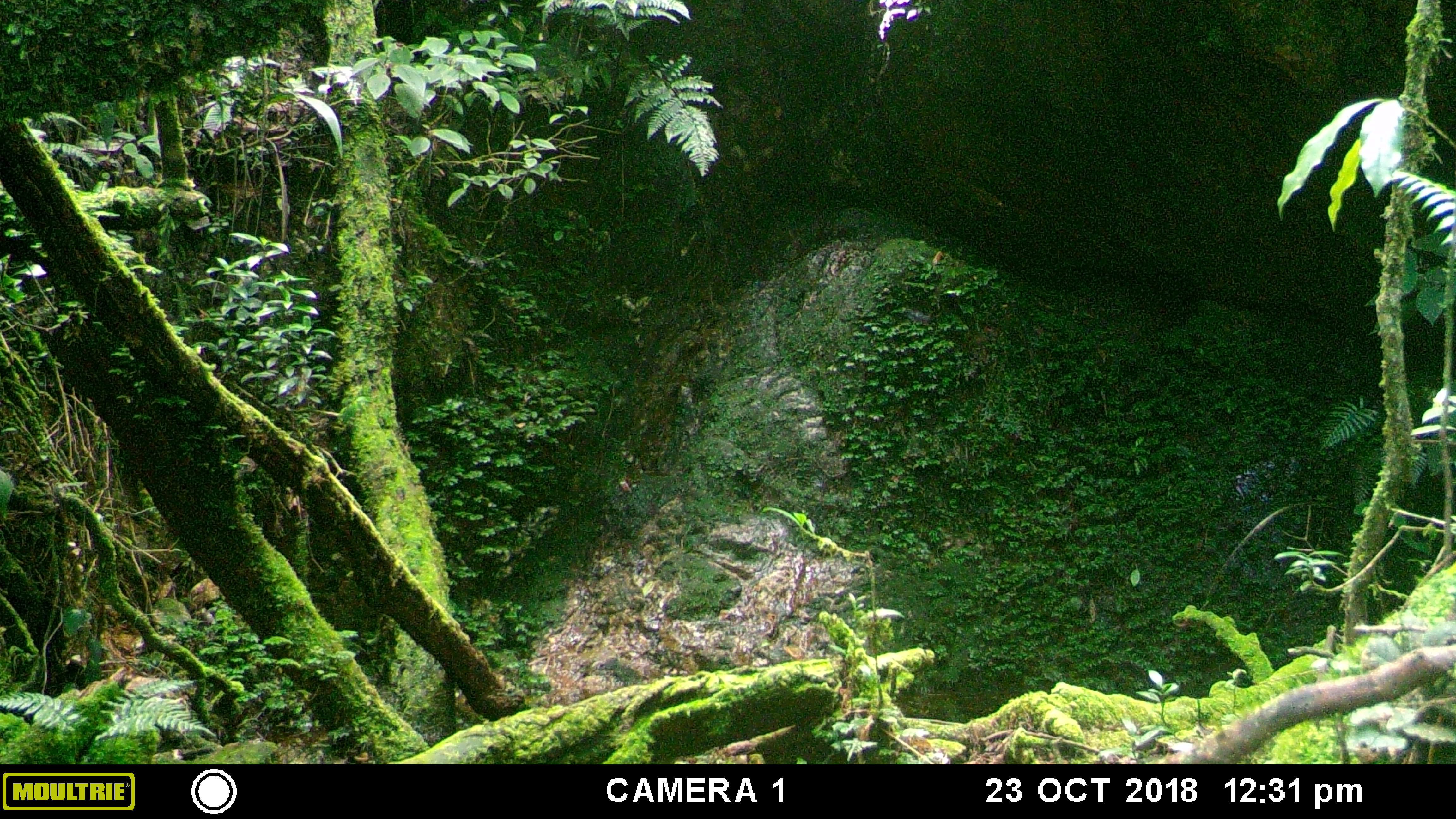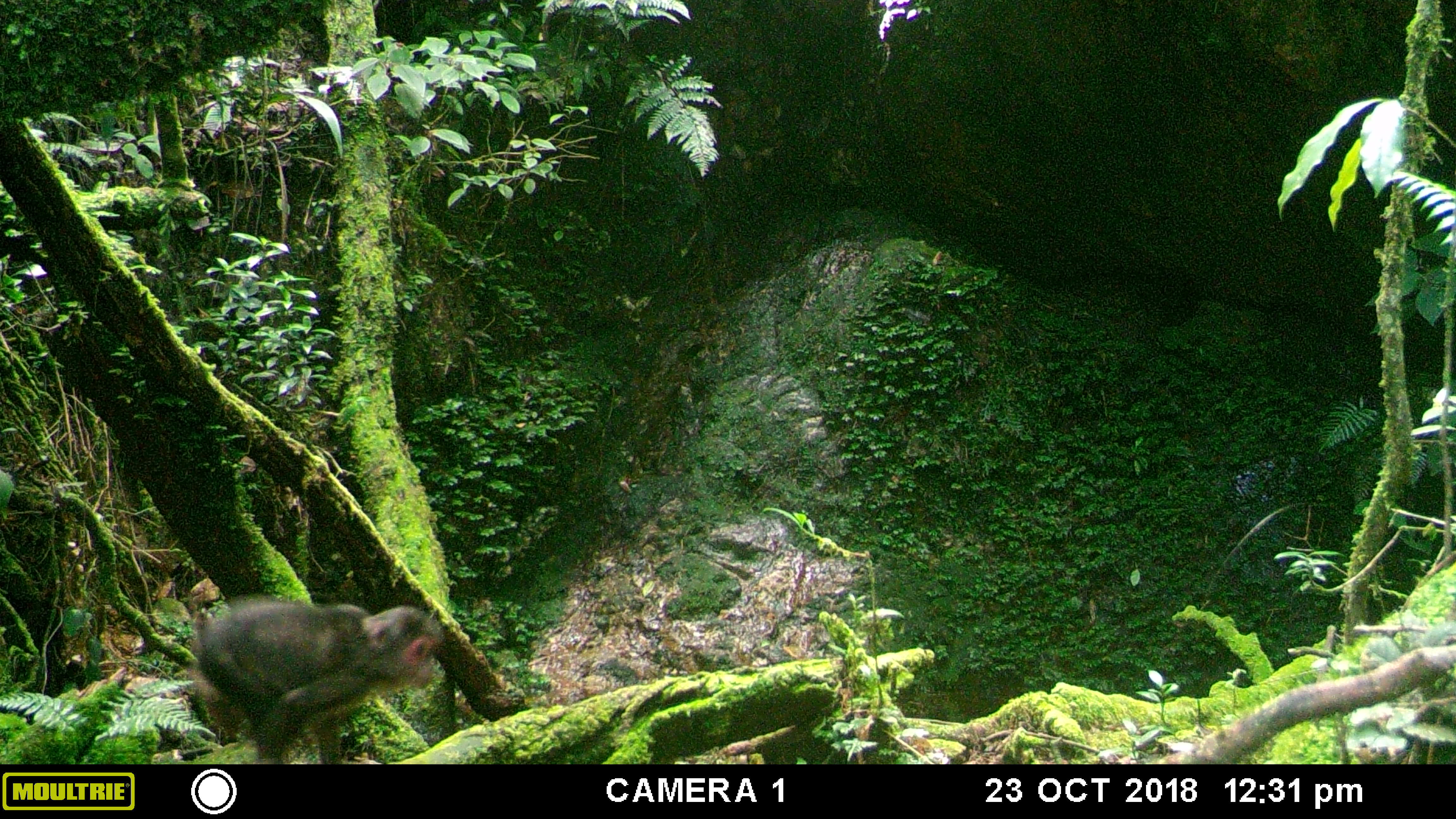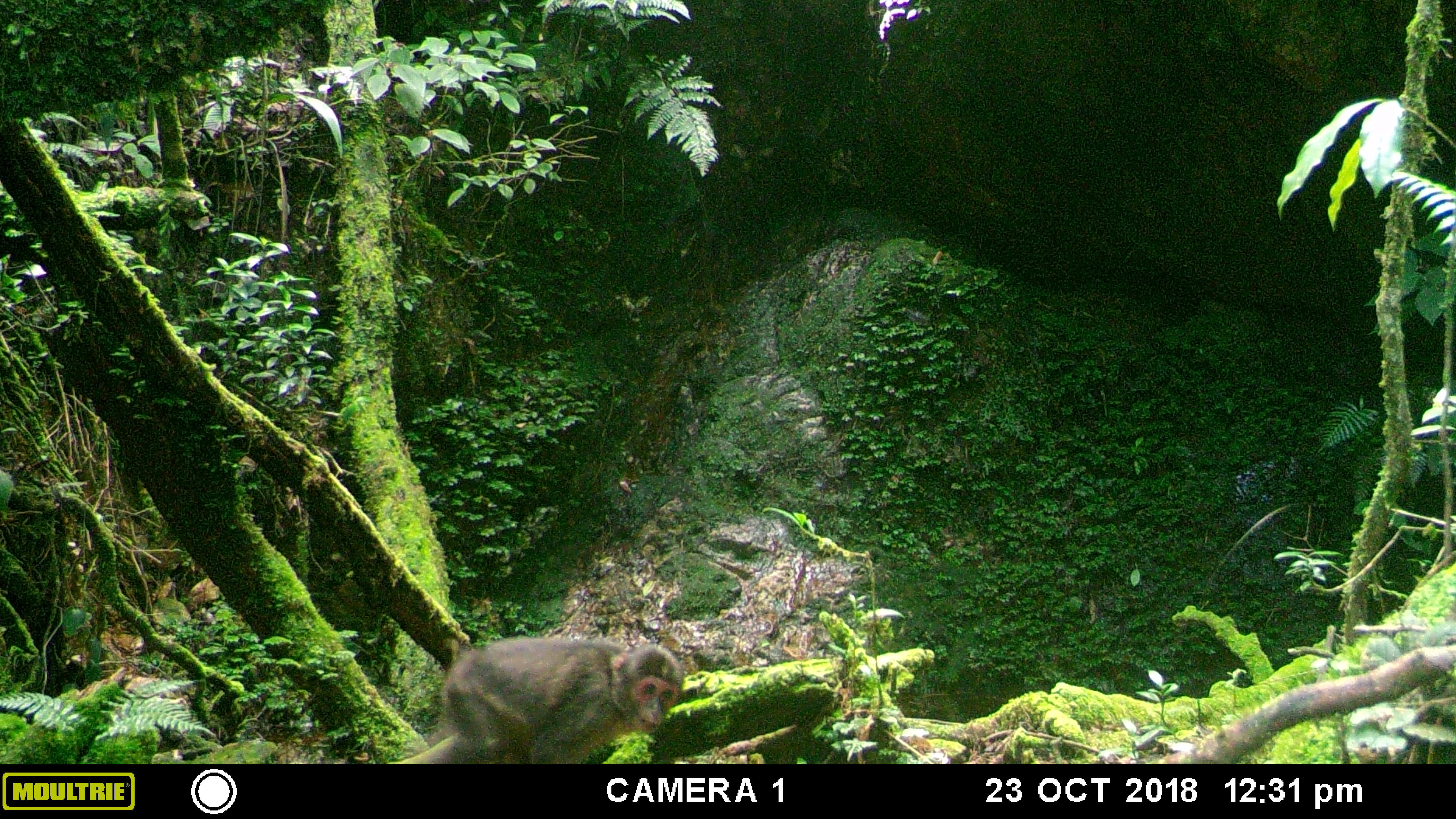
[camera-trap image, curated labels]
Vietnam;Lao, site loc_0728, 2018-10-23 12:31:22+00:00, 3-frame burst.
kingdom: Animalia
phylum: Chordata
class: Mammalia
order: Primates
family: Cercopithecidae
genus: Macaca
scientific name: Macaca arctoides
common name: stump-tailed macaque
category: stump tailed macaque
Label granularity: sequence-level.